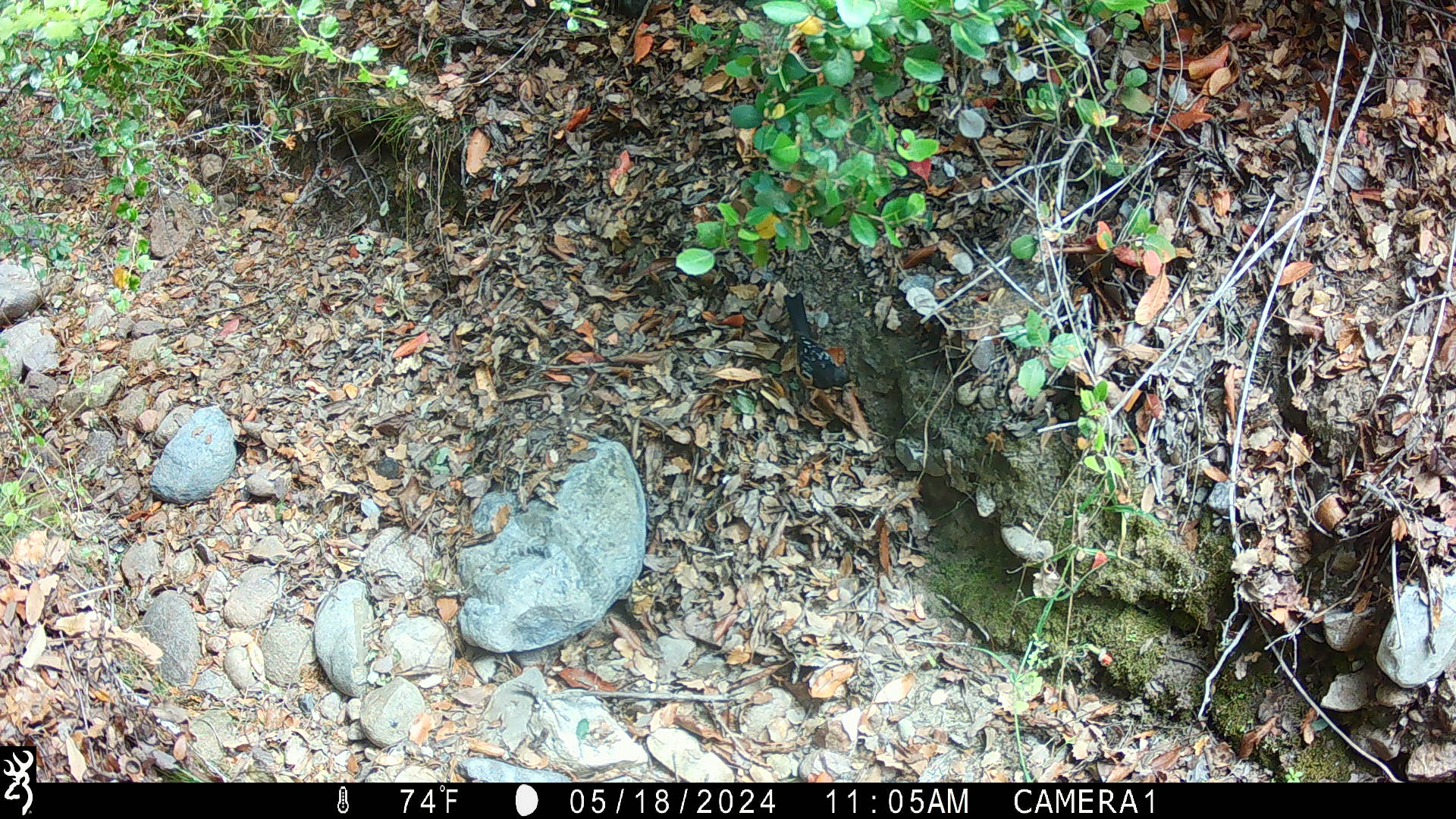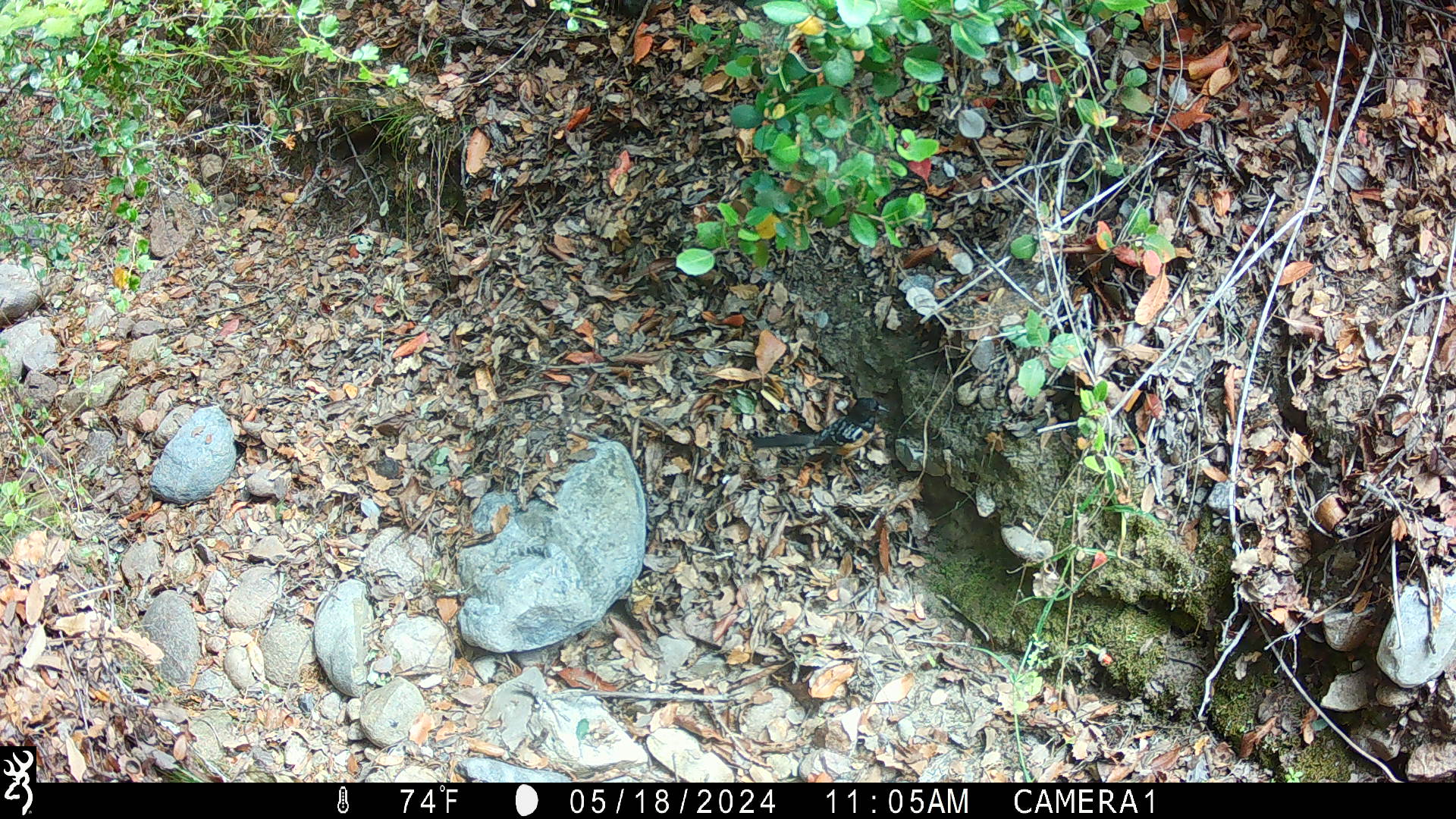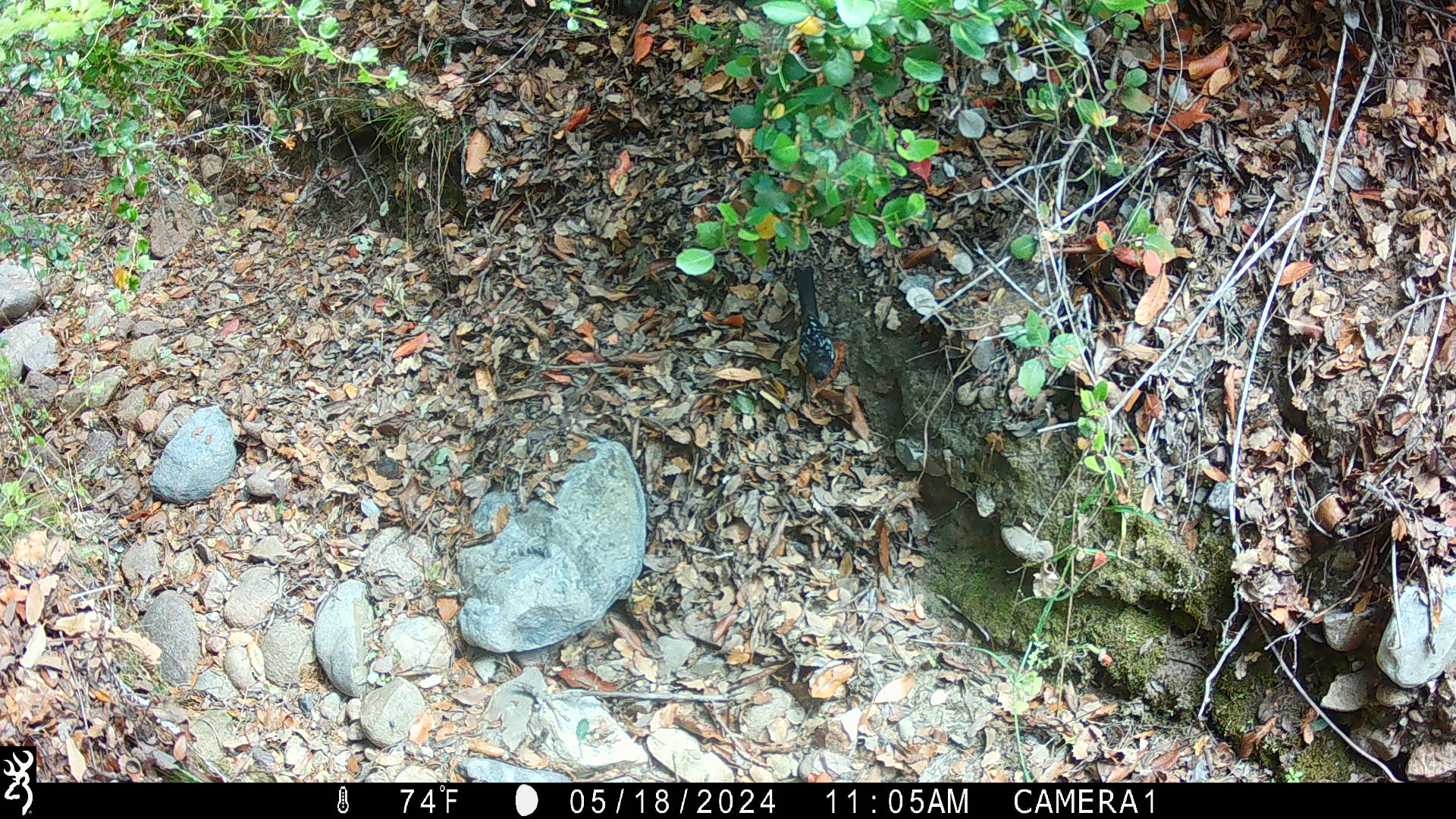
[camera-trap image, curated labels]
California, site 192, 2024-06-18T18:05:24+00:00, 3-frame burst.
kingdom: Animalia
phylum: Chordata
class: Aves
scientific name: Aves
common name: bird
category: unknown bird